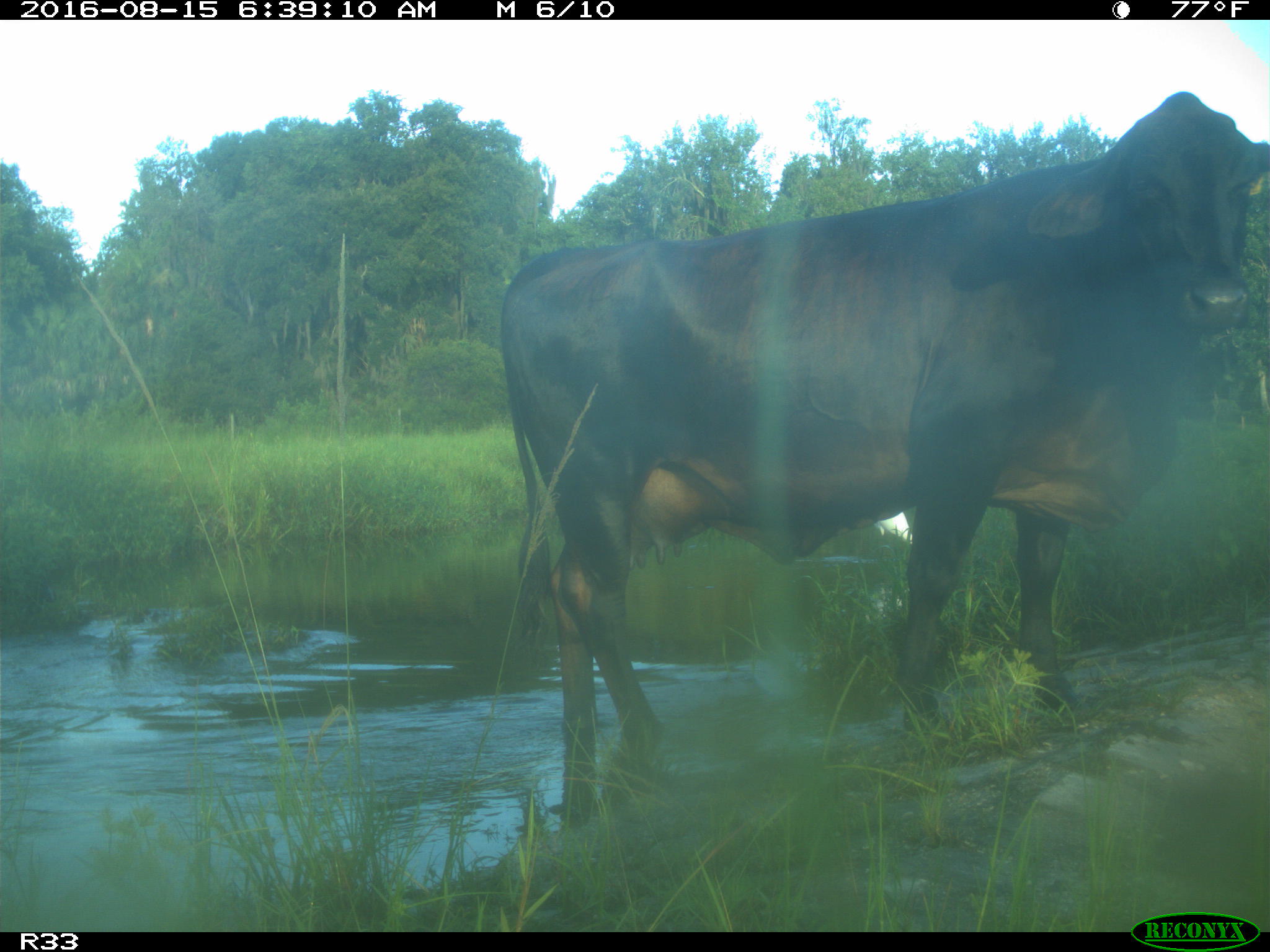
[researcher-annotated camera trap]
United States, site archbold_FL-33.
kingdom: Animalia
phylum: Chordata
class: Mammalia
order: Artiodactyla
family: Bovidae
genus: Bos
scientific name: Bos taurus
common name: domestic cow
Bos taurus (domestic cow).